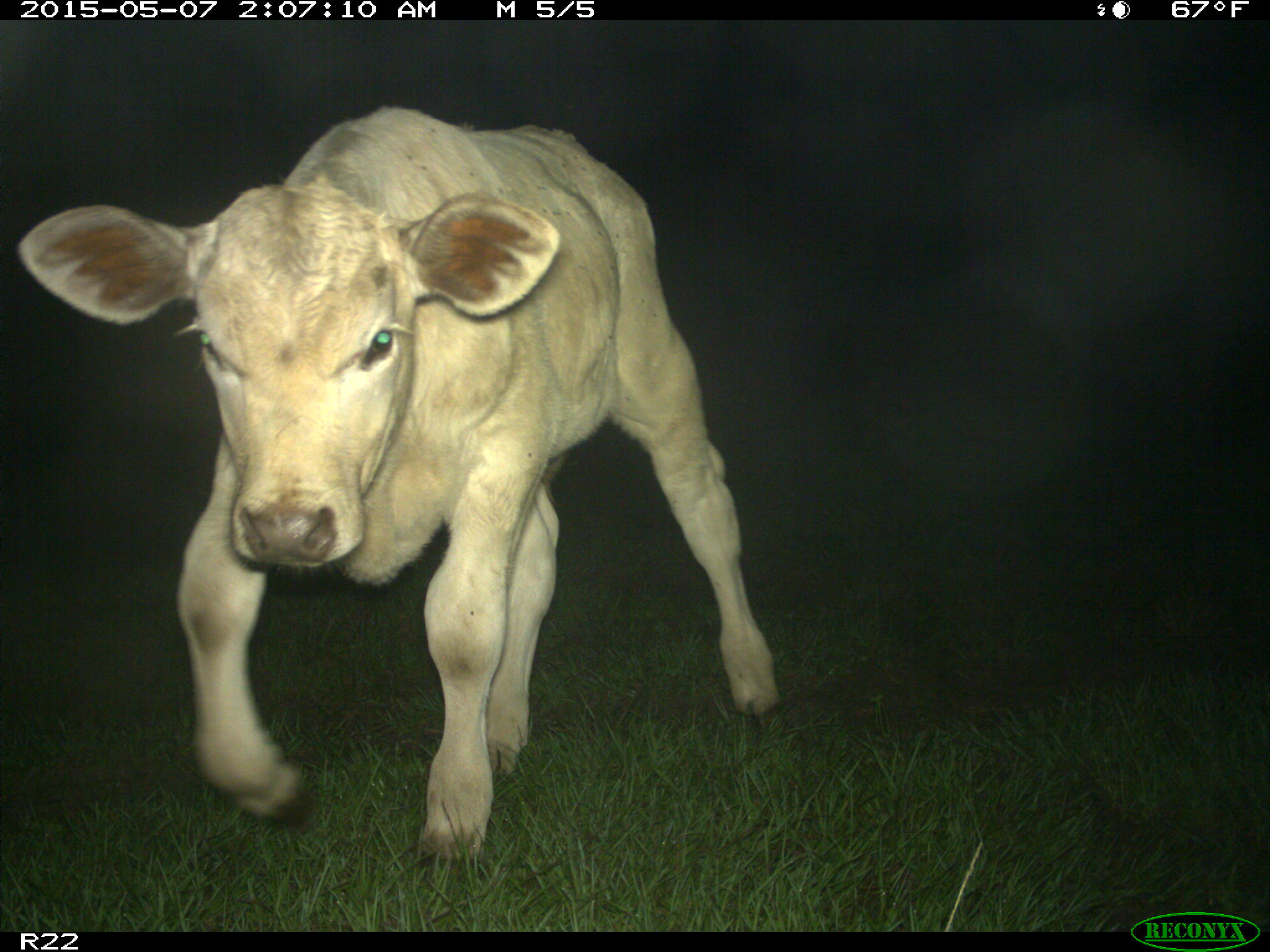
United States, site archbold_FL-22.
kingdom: Animalia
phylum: Chordata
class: Mammalia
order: Artiodactyla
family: Bovidae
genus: Bos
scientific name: Bos taurus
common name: domestic cow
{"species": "Bos taurus (domestic cow)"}